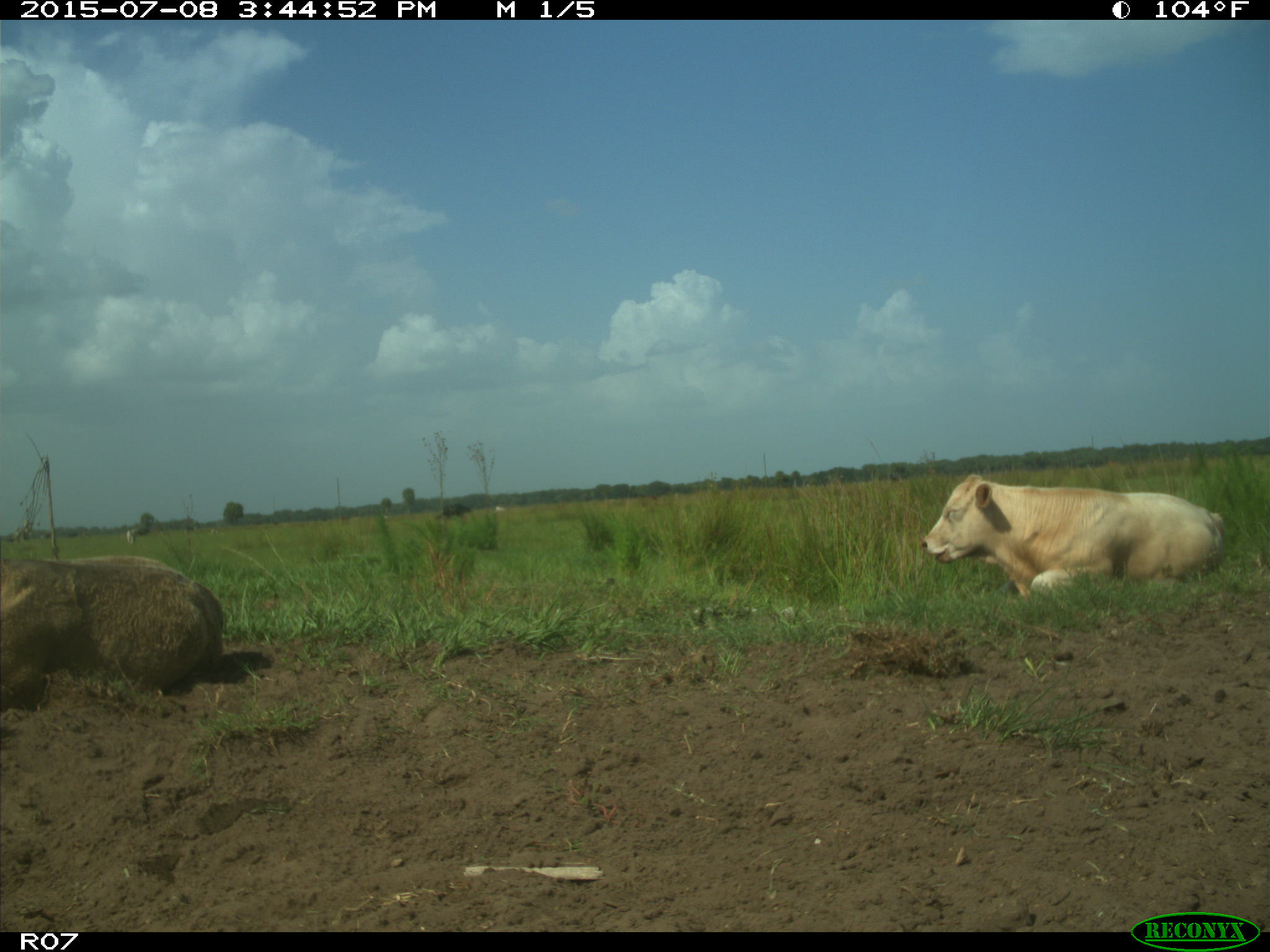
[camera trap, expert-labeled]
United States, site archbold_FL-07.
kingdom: Animalia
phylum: Chordata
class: Mammalia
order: Artiodactyla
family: Bovidae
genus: Bos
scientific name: Bos taurus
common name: domestic cow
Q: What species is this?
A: Bos taurus (domestic cow).